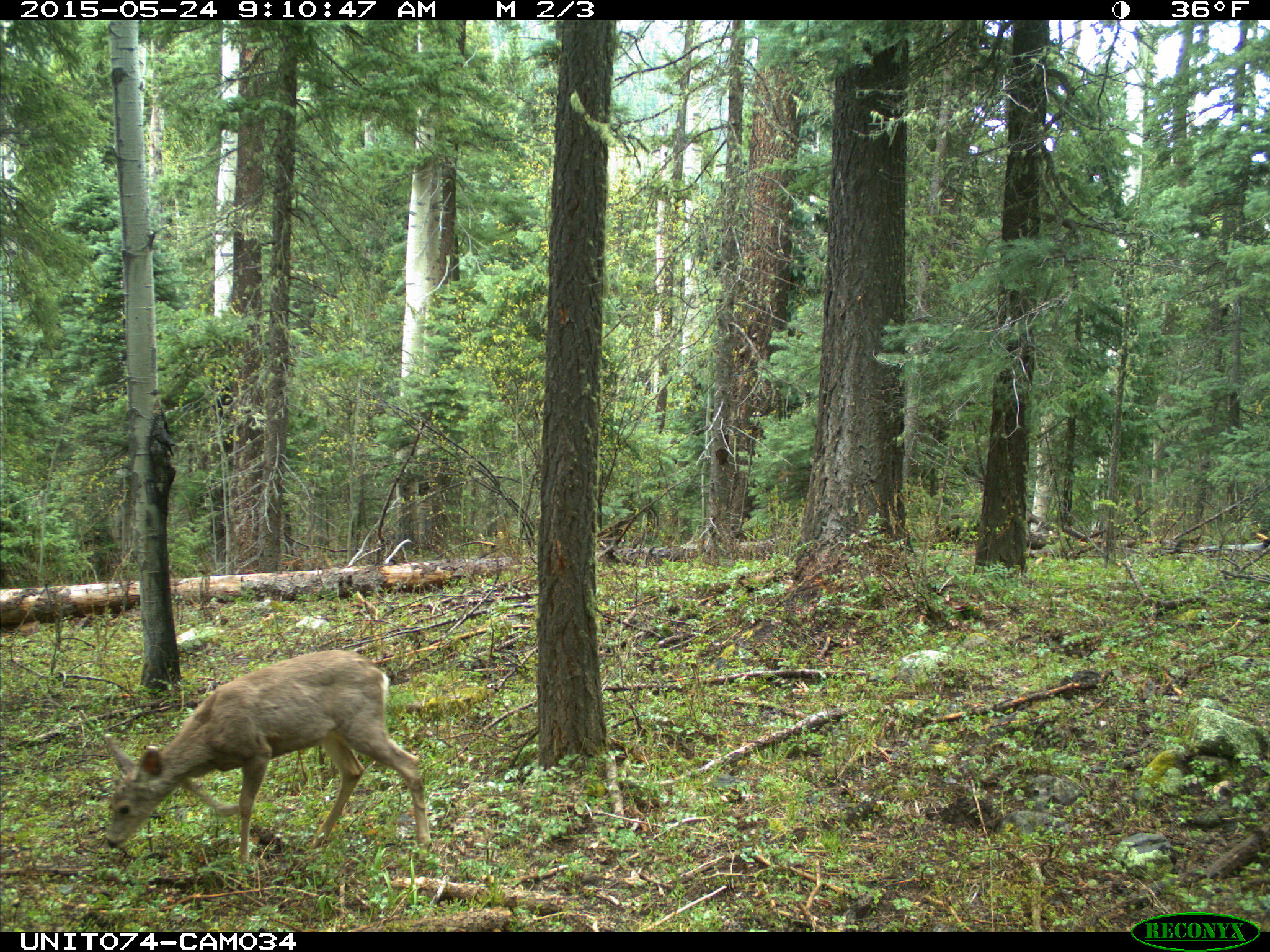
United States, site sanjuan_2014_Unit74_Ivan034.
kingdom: Animalia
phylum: Chordata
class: Mammalia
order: Artiodactyla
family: Cervidae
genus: Odocoileus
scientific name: Odocoileus hemionus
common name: mule deer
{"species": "Odocoileus hemionus (mule deer)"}